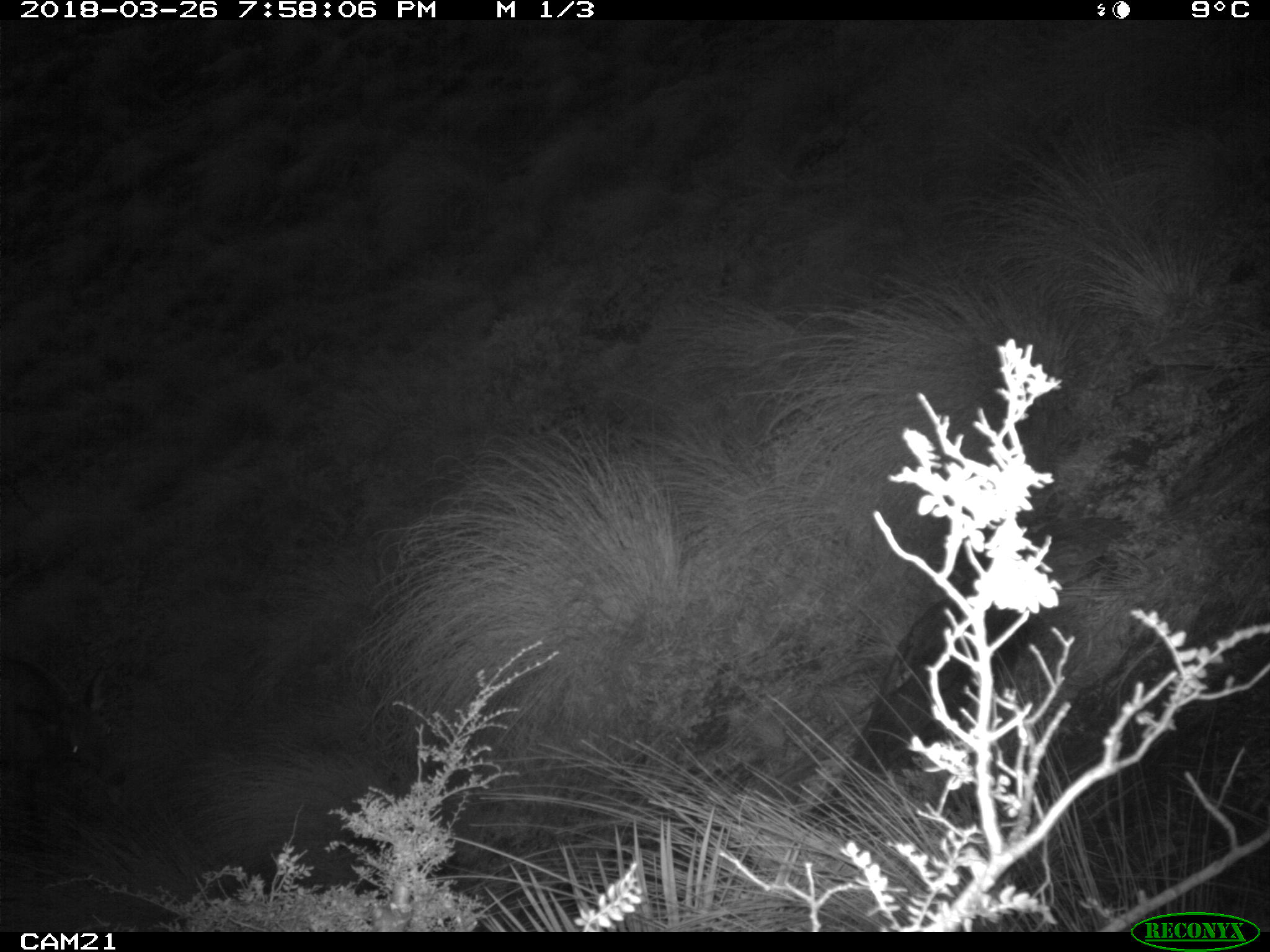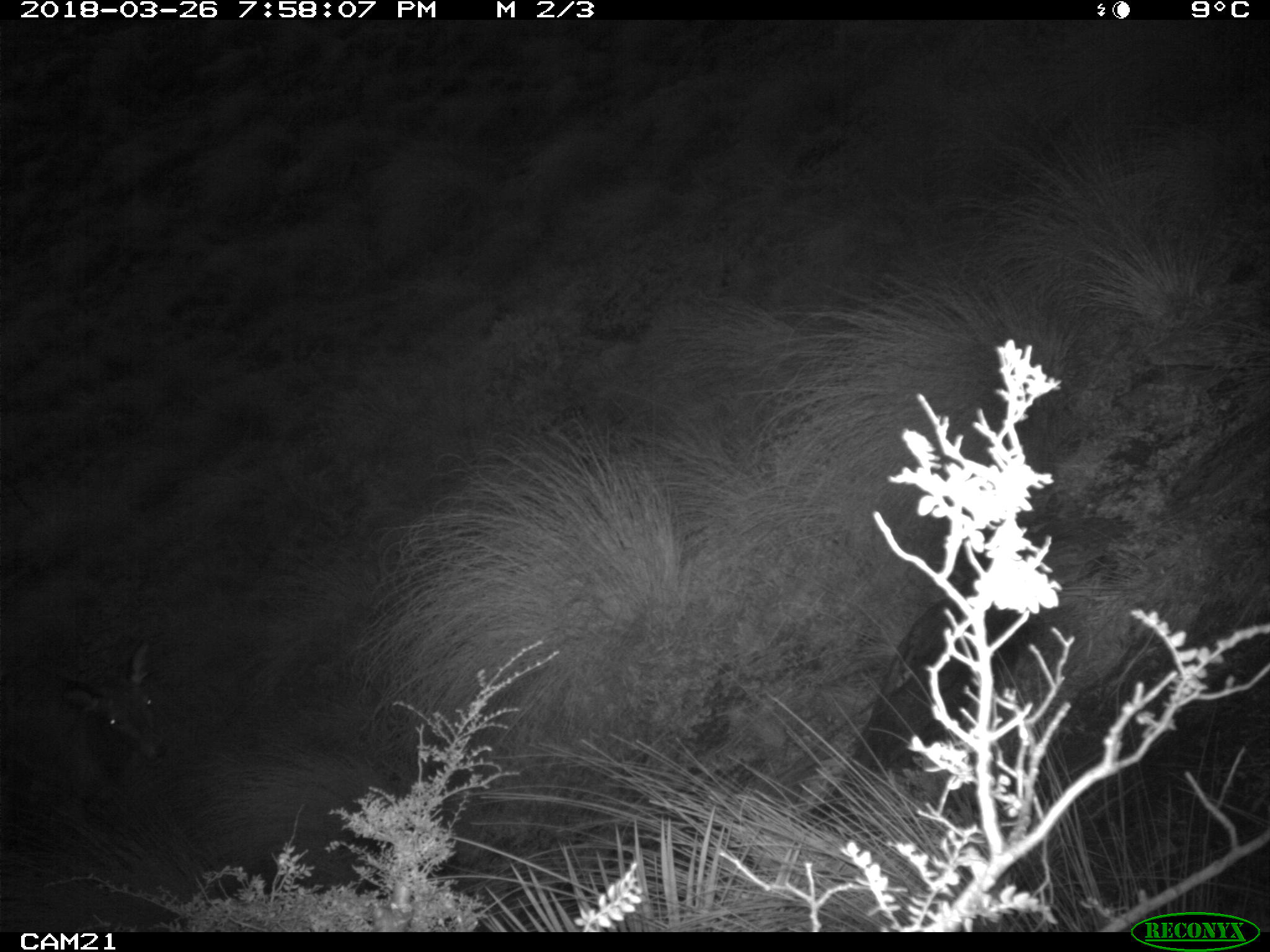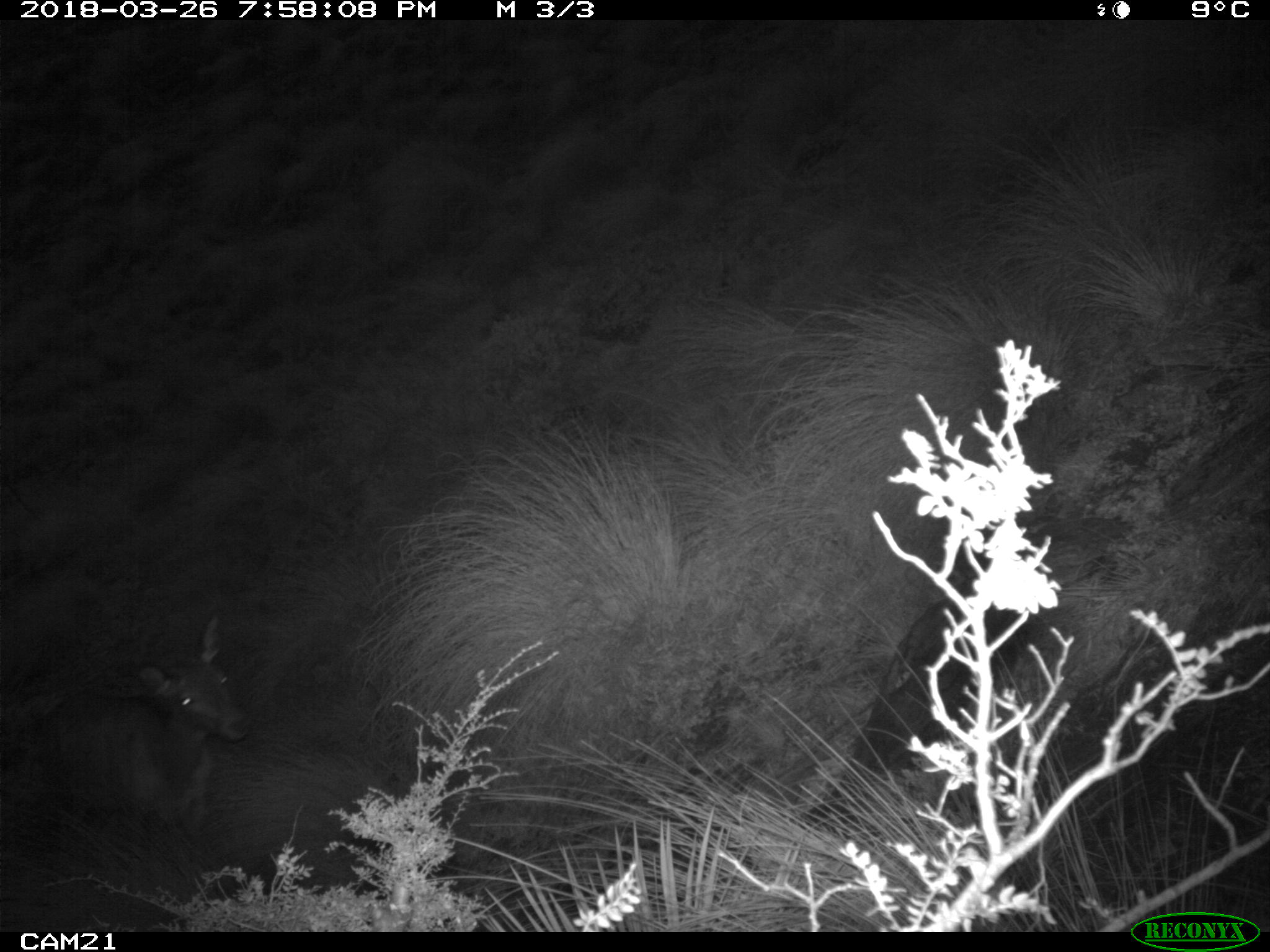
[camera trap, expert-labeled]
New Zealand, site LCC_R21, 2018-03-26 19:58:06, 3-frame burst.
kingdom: Animalia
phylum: Chordata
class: Mammalia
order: Artiodactyla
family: Cervidae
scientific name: Cervidae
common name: deer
Deer (Cervidae).